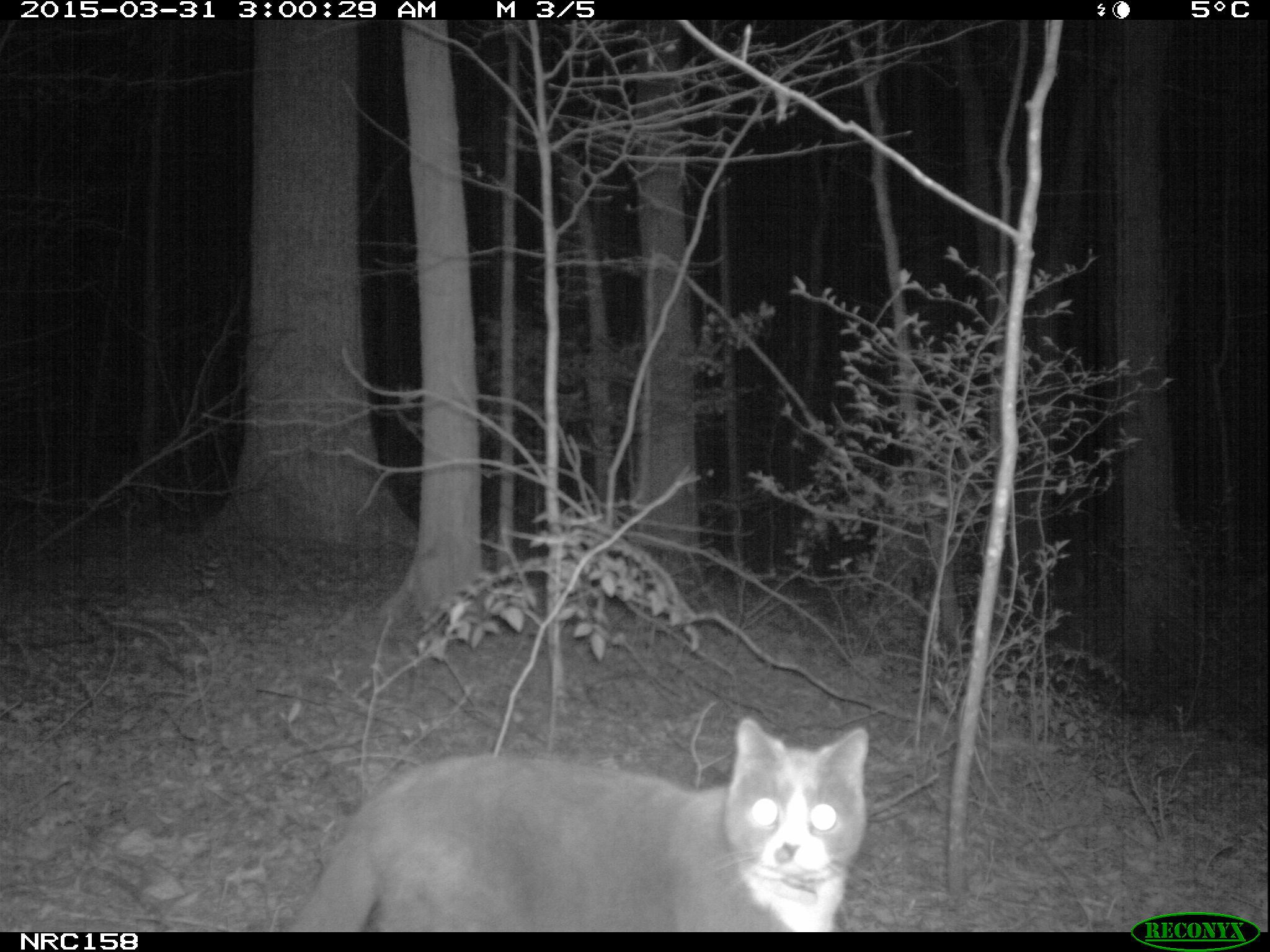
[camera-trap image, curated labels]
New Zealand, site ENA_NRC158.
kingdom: Animalia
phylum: Chordata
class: Mammalia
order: Carnivora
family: Felidae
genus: Felis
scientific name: Felis catus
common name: domestic cat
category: cat